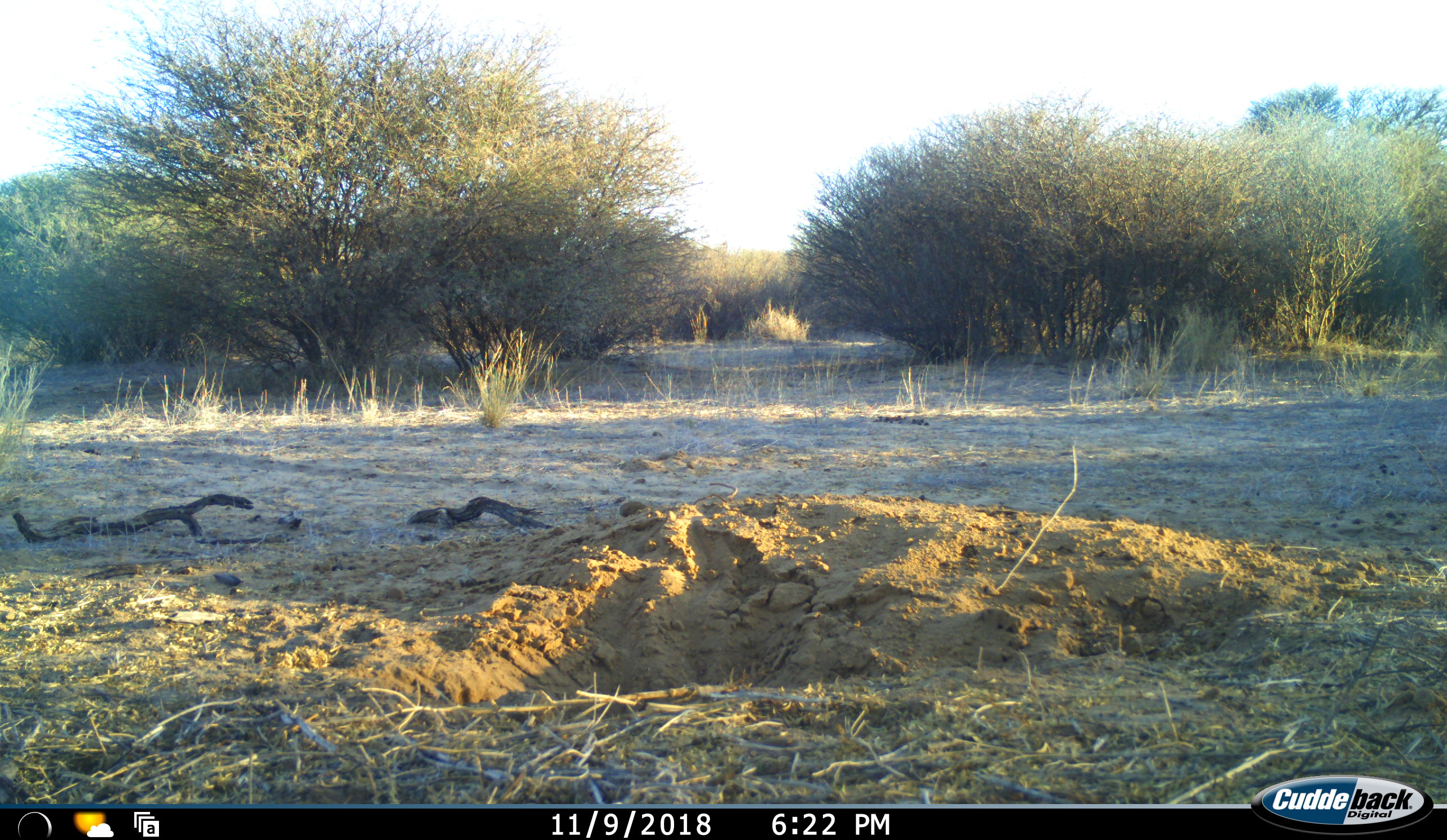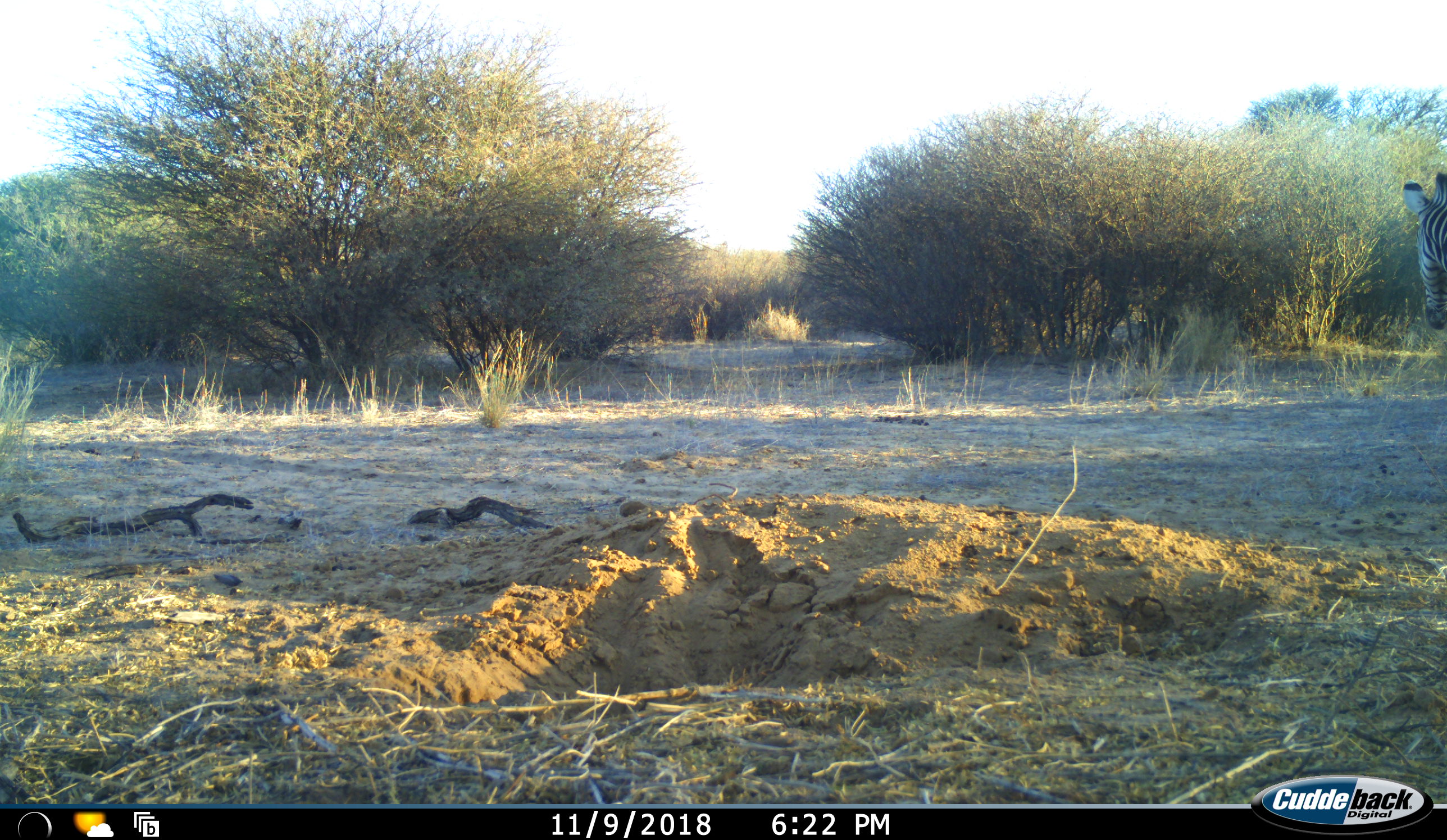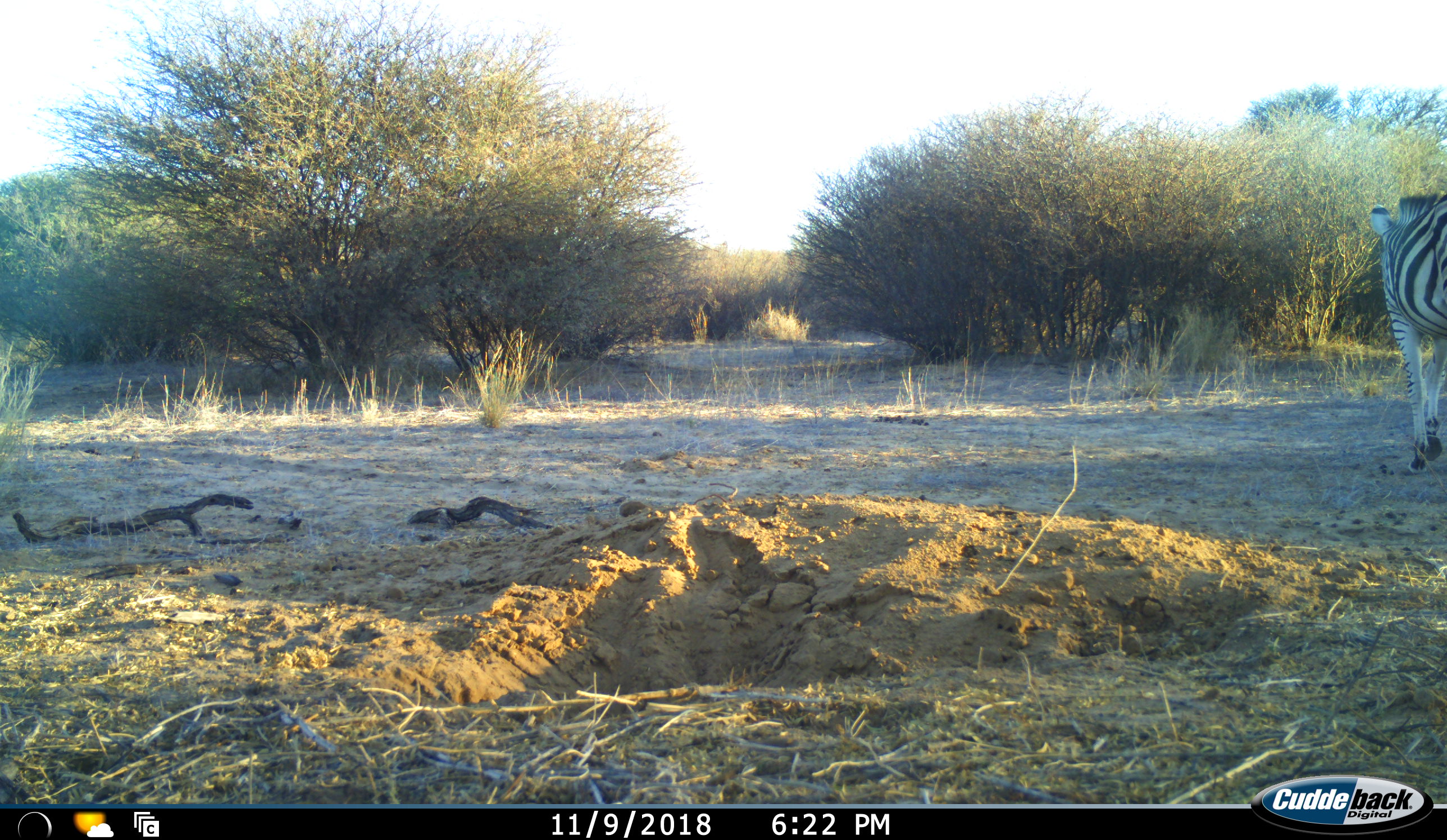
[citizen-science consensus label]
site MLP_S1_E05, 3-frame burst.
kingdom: Animalia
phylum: Chordata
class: Mammalia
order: Perissodactyla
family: Equidae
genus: Equus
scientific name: Equus quagga burchellii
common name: burchell's zebra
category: zebraburchells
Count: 1.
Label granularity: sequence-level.